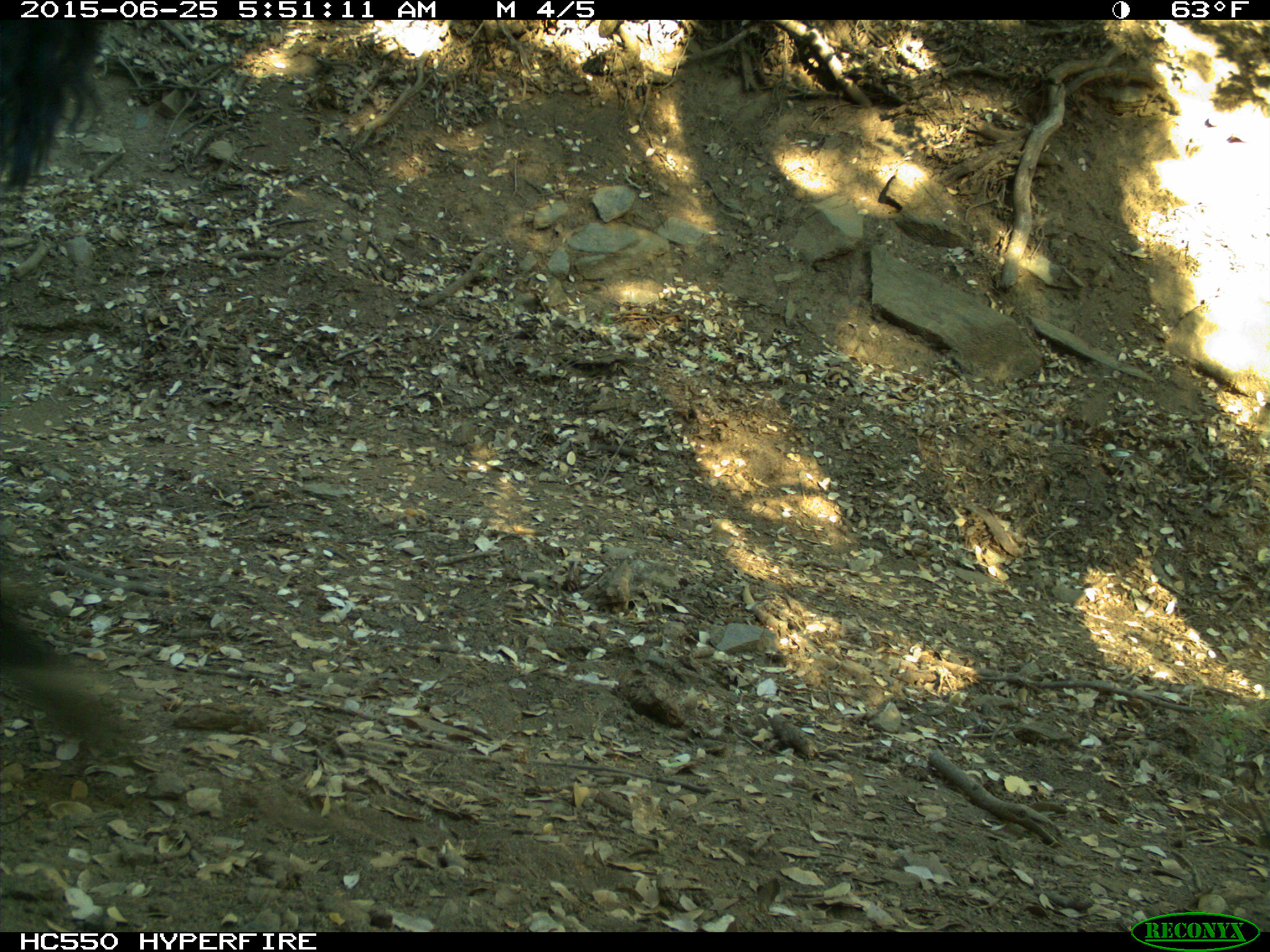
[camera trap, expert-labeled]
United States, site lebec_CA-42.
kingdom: Animalia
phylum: Chordata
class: Mammalia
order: Artiodactyla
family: Bovidae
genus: Bos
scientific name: Bos taurus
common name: domestic cow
Bos taurus (domestic cow).